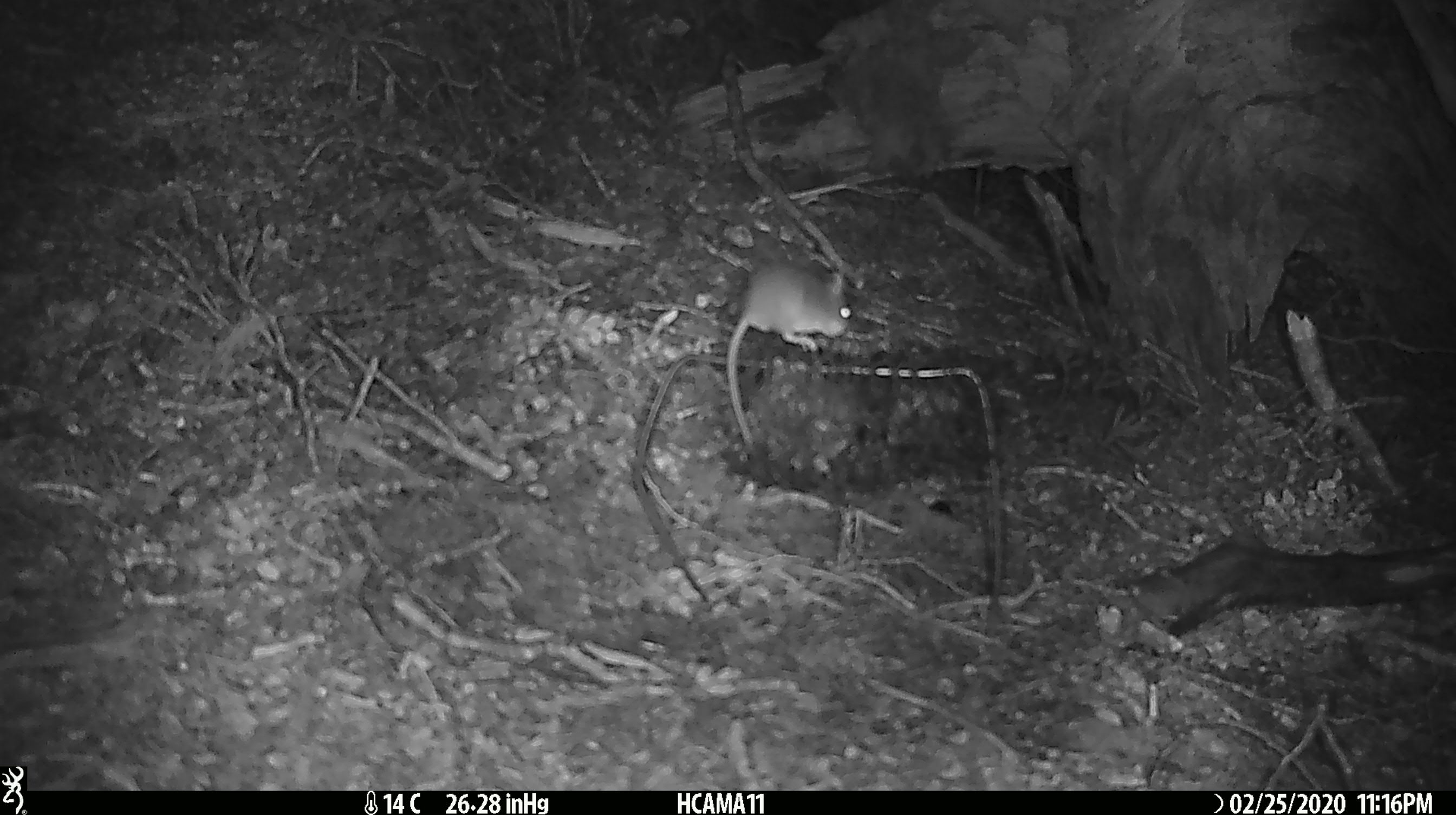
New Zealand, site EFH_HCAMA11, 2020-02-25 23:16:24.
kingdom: Animalia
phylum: Chordata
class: Mammalia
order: Rodentia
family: Muridae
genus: Mus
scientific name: Mus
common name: mouse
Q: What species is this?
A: Mouse (Mus).